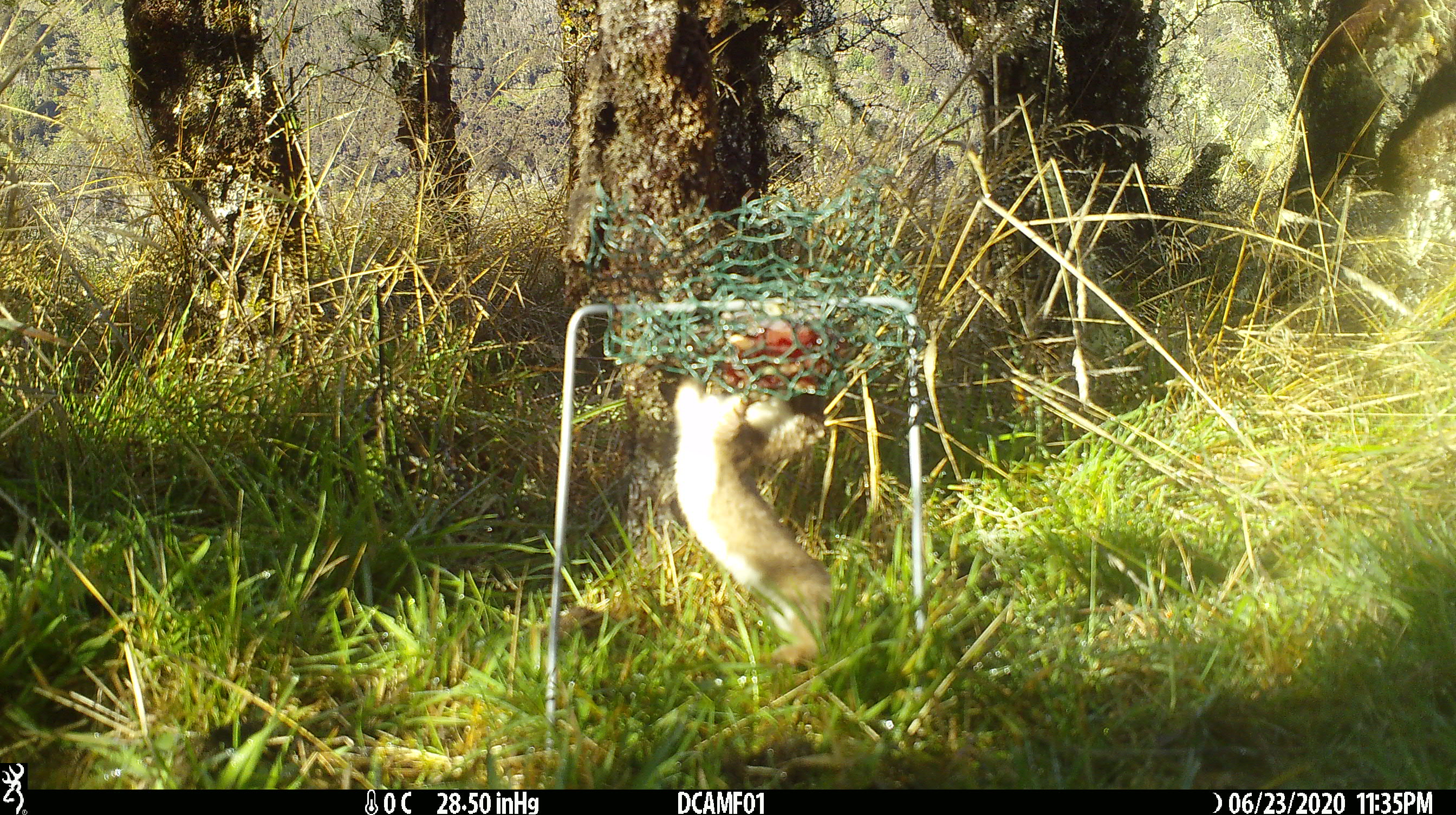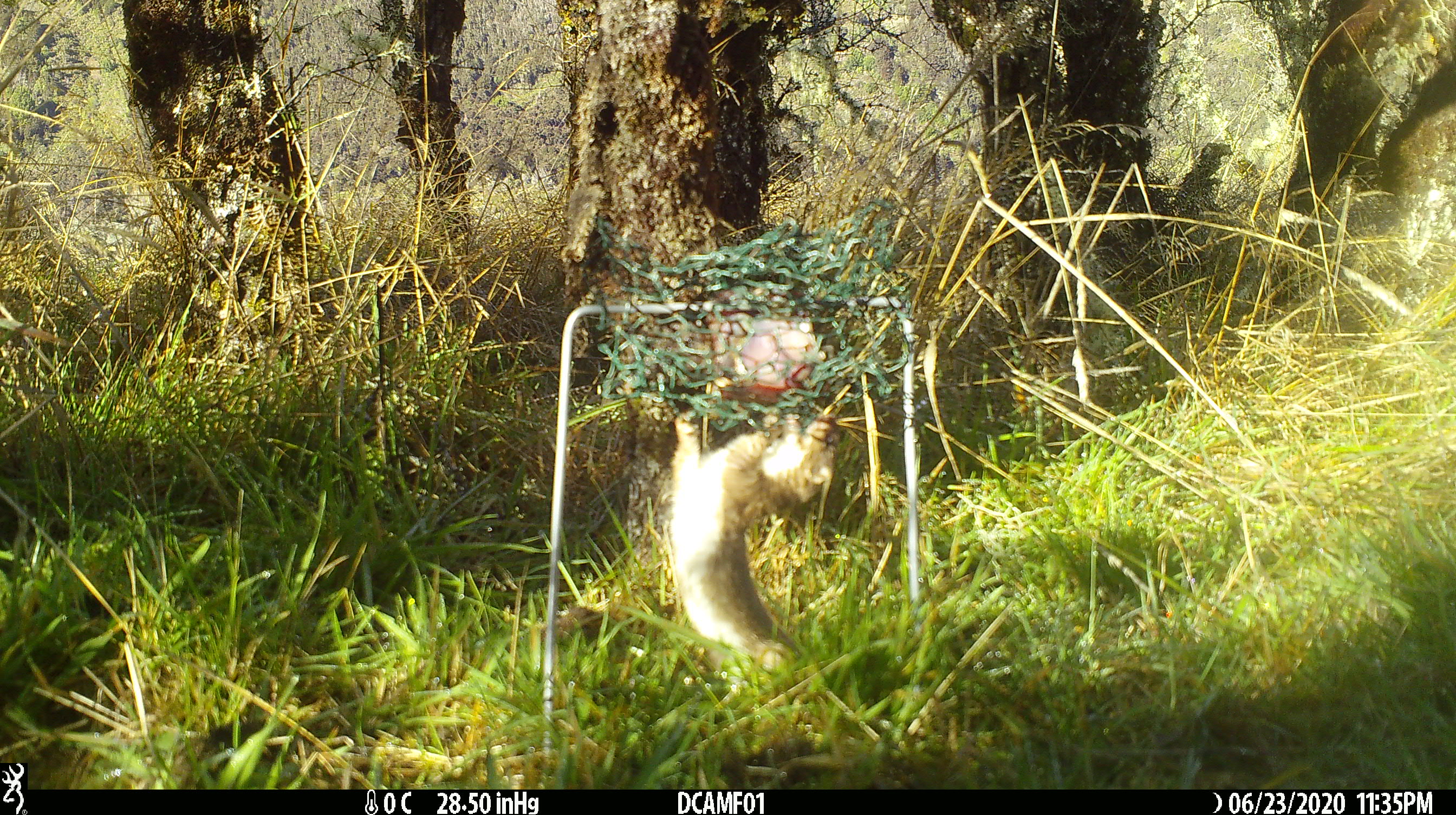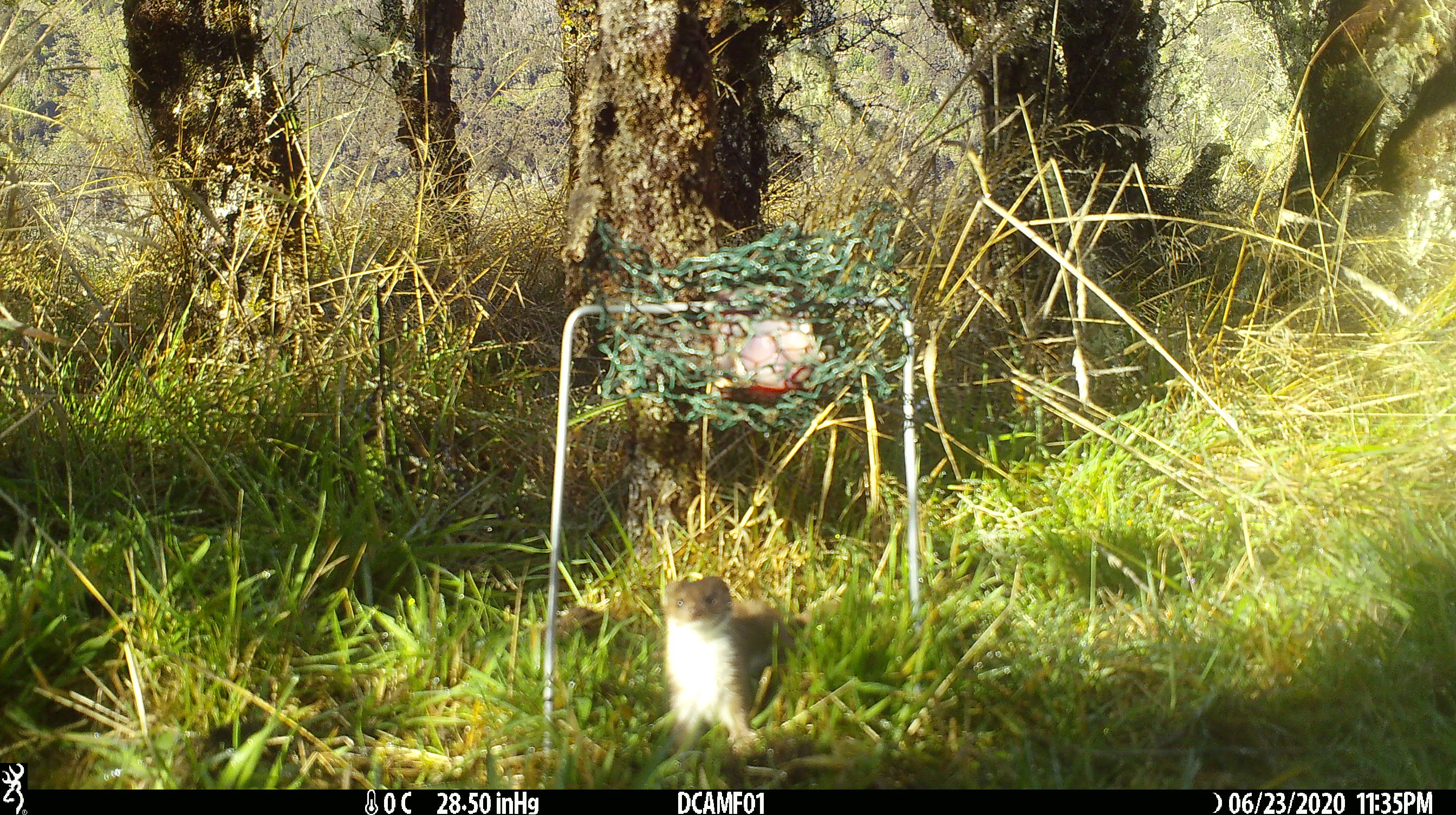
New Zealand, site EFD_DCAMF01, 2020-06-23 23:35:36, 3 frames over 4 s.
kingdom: Animalia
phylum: Chordata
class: Mammalia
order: Carnivora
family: Mustelidae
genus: Mustela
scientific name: Mustela nivalis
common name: least weasel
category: weasel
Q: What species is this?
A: Weasel (least weasel) (Mustela nivalis).